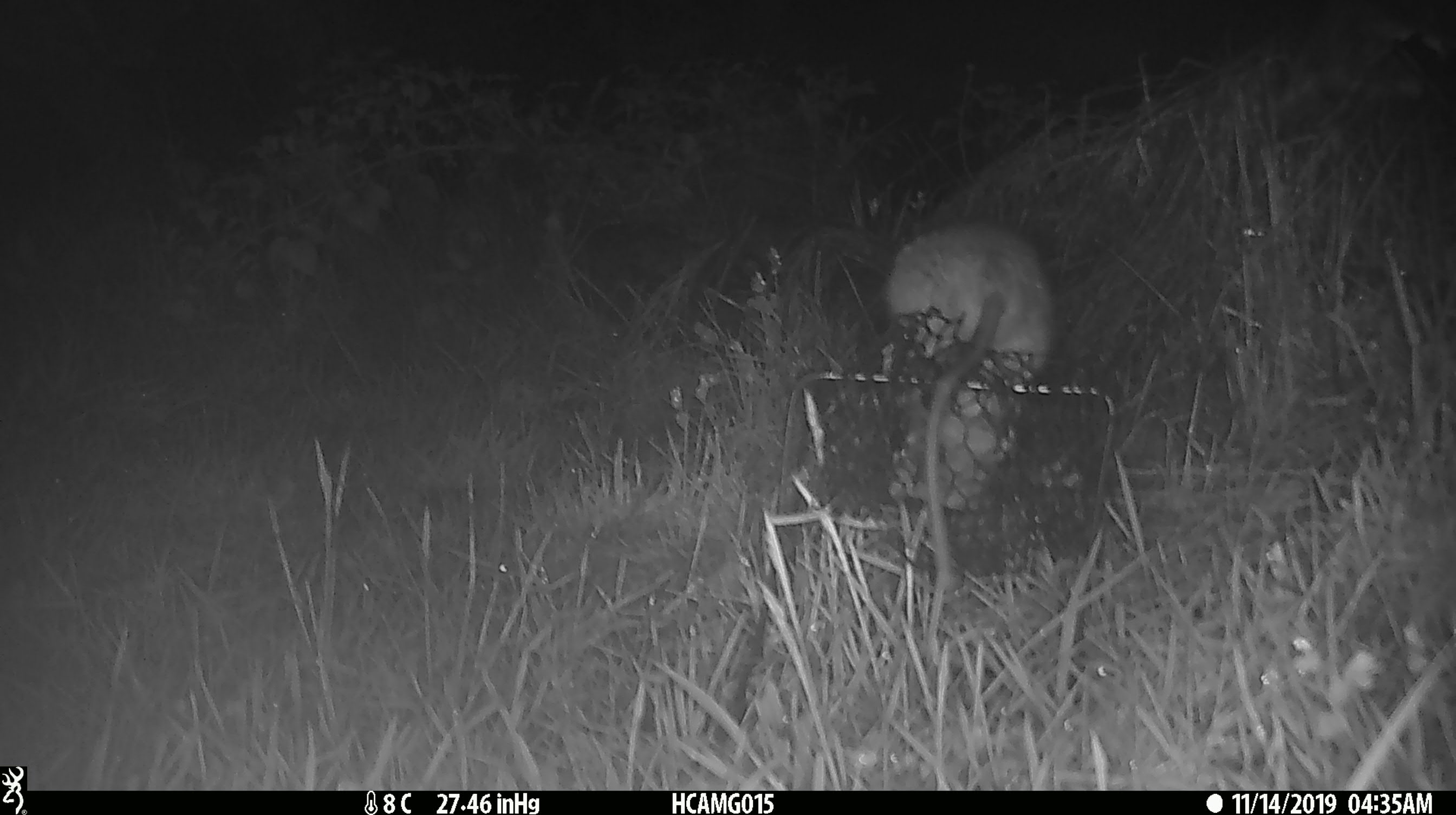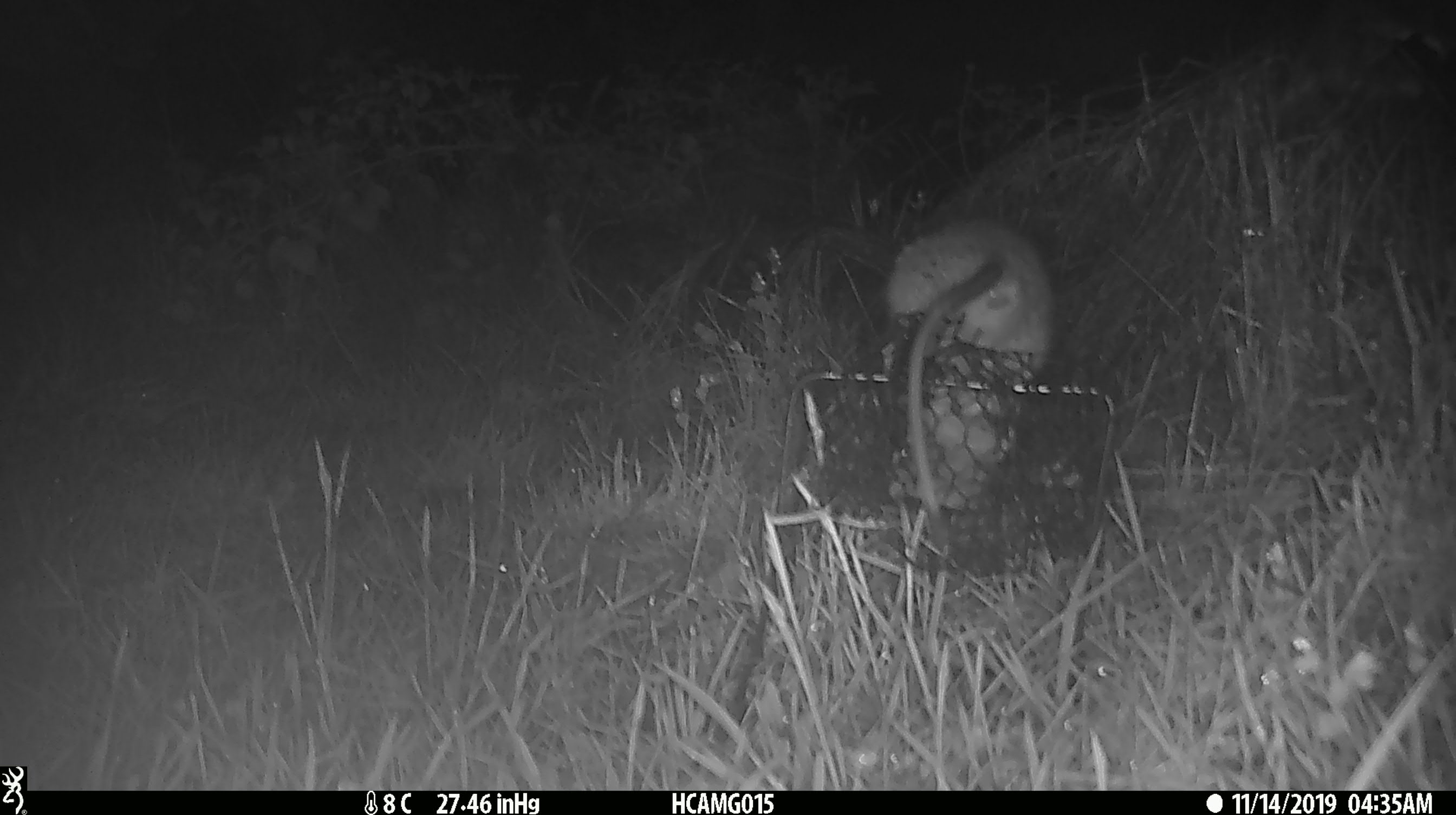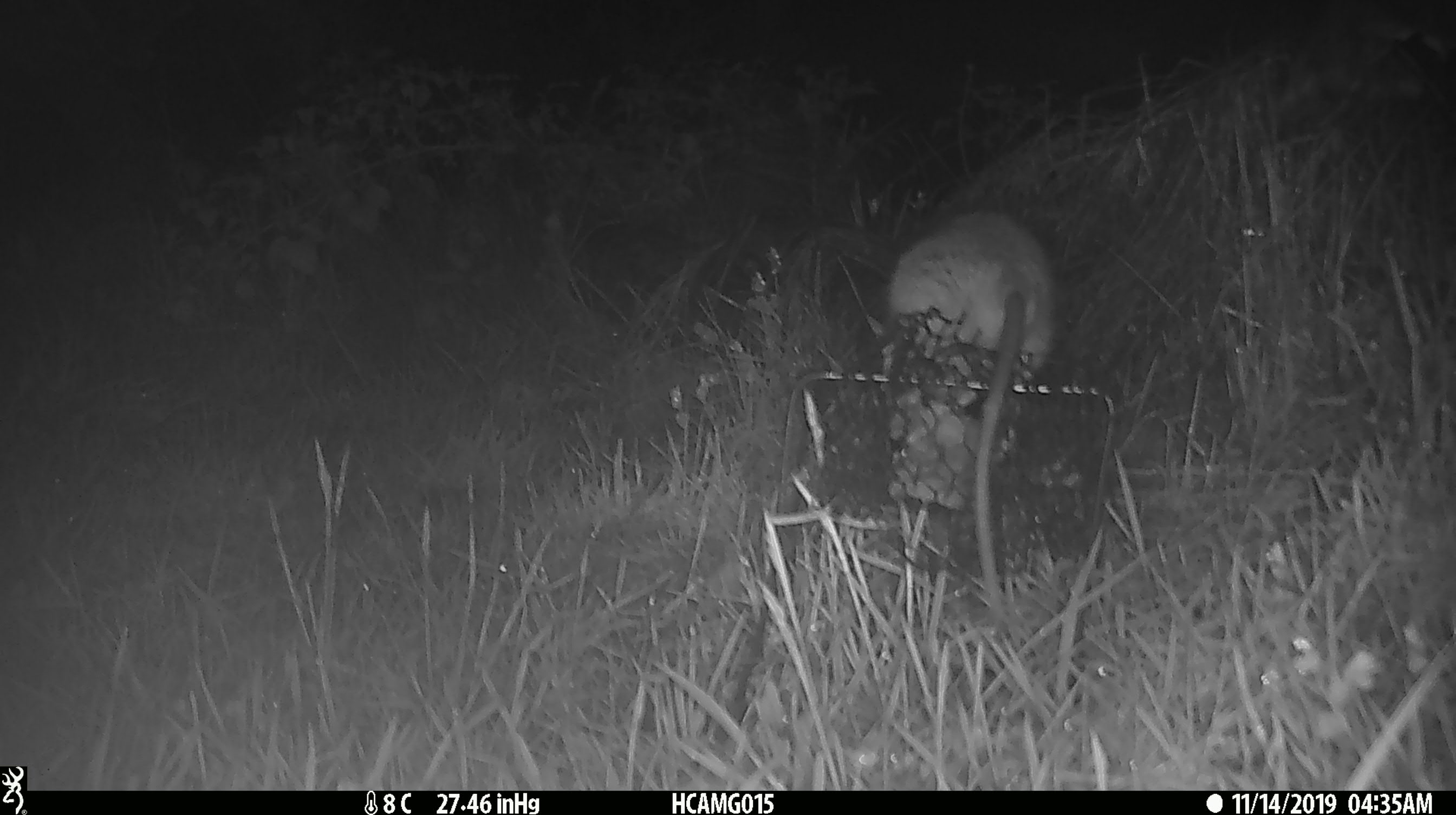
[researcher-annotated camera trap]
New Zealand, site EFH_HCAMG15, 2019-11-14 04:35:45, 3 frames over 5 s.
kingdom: Animalia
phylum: Chordata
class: Mammalia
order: Rodentia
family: Muridae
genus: Rattus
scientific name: Rattus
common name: rat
Rat (Rattus).